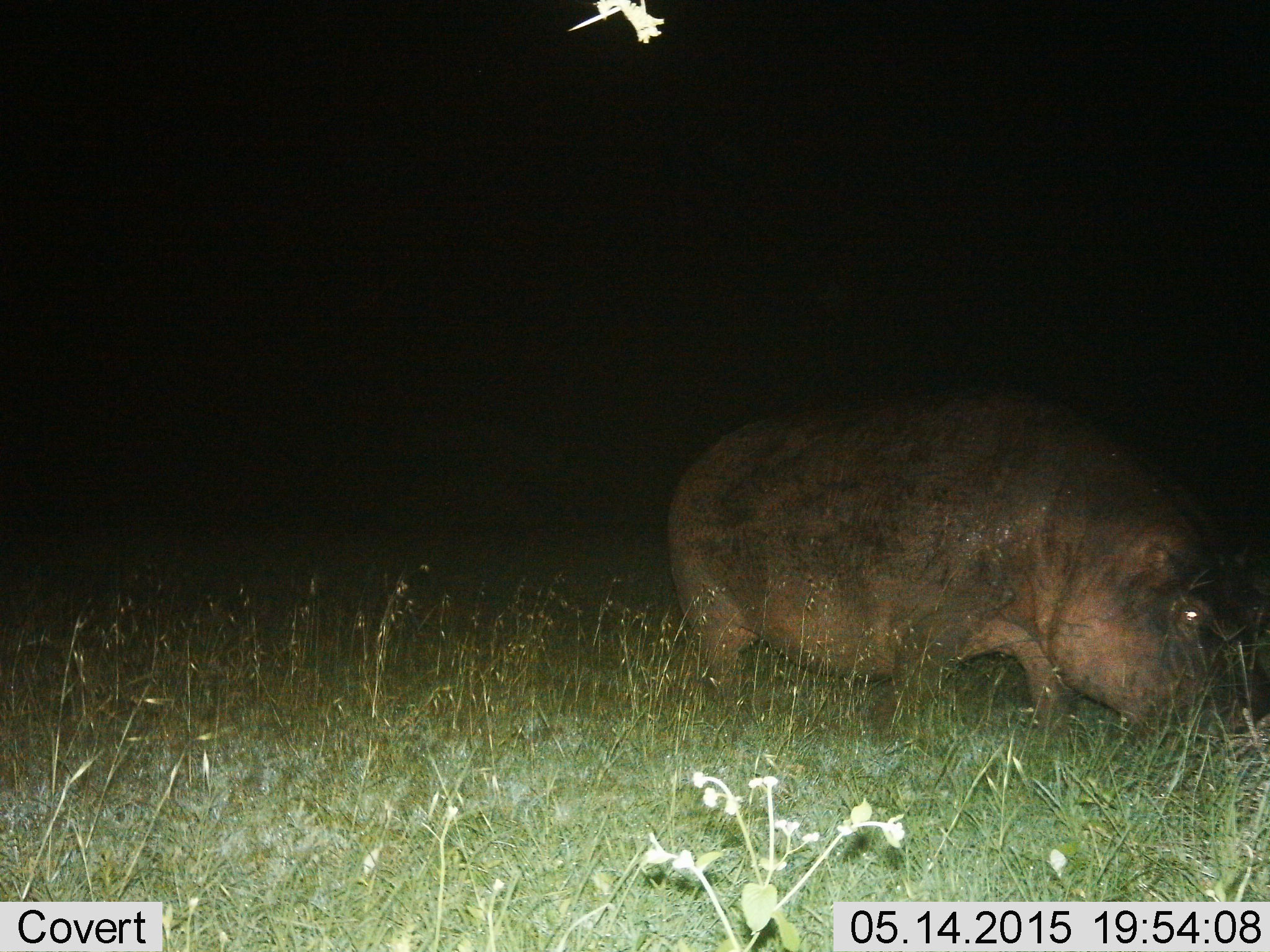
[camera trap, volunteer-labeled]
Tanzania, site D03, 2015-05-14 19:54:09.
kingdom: Animalia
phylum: Chordata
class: Mammalia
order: Artiodactyla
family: Hippopotamidae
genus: Hippopotamus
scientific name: Hippopotamus amphibius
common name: hippopotamus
Hippopotamus (Hippopotamus amphibius), count 1. Behavior (volunteer vote fractions): standing 30%, resting 0%, moving 0%, interacting 0%. Young present (vote fraction): 0%. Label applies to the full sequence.